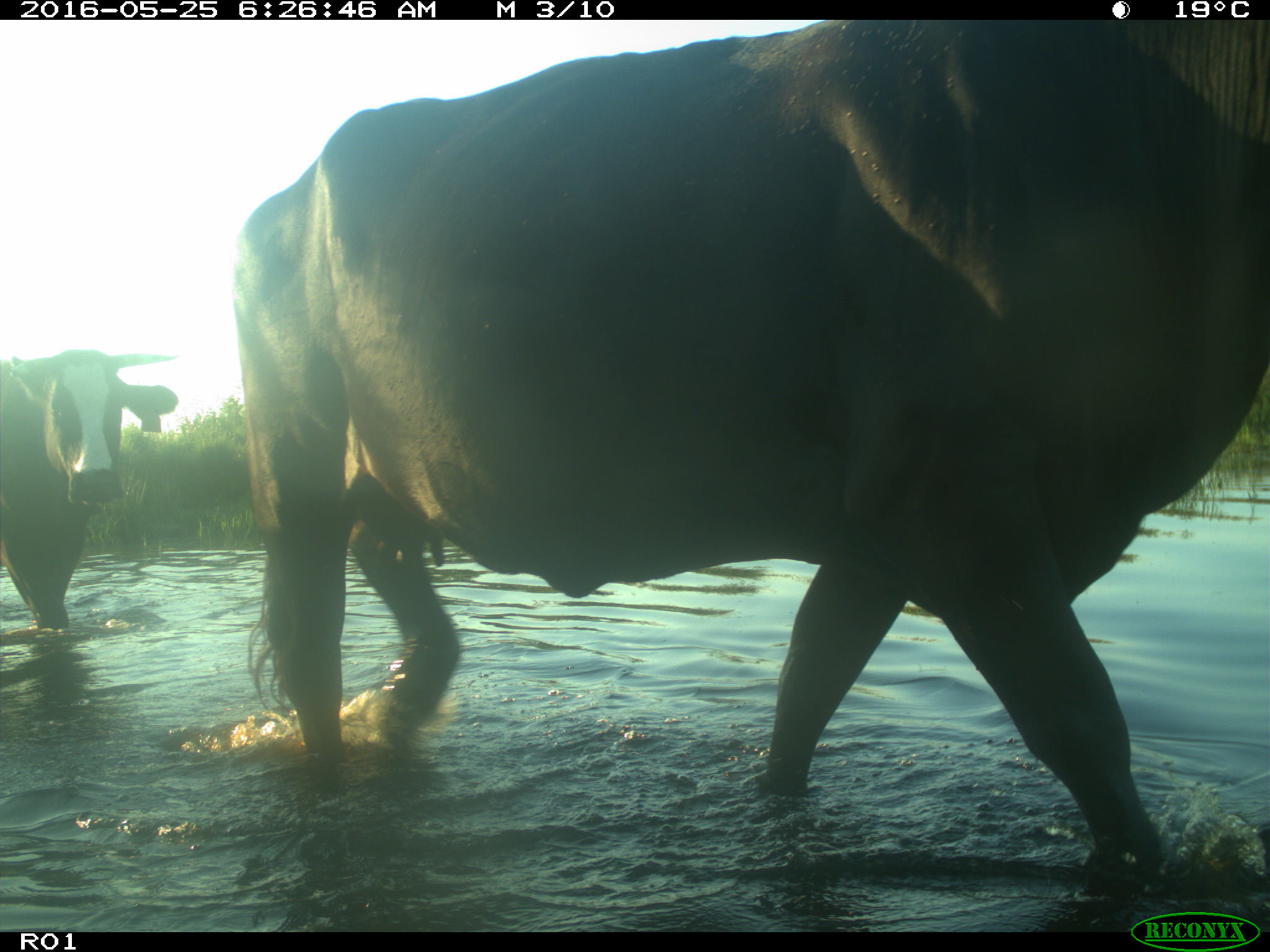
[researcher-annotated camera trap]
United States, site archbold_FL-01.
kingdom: Animalia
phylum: Chordata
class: Mammalia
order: Artiodactyla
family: Bovidae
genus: Bos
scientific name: Bos taurus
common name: domestic cow